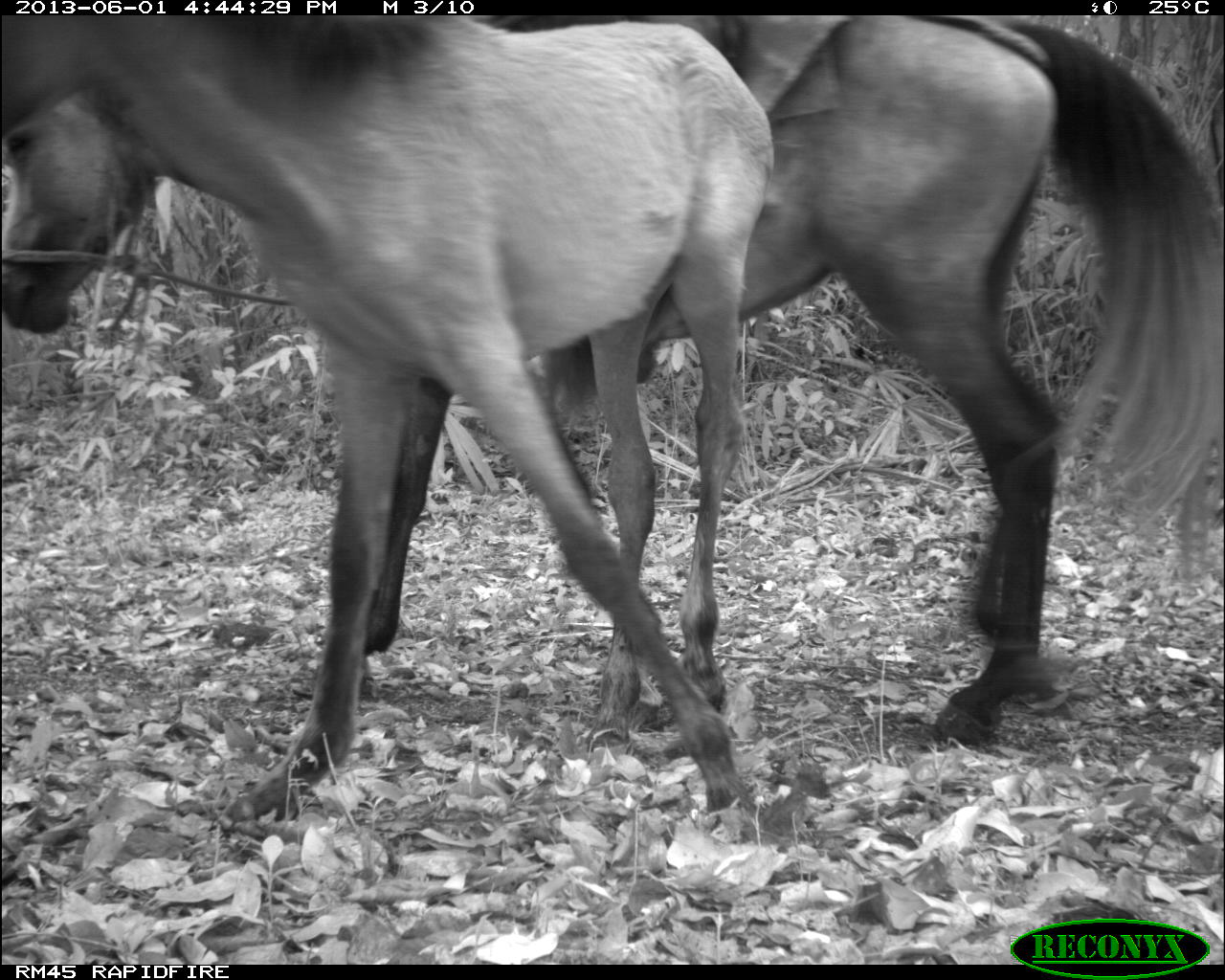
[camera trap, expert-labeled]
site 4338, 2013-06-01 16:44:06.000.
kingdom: Animalia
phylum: Chordata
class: Mammalia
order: Perissodactyla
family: Equidae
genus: Equus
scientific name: Equus ferus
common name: wild horse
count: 2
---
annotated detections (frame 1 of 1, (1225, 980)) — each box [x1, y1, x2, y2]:
equus ferus: [362, 12, 1225, 747]; [0, 16, 776, 809]